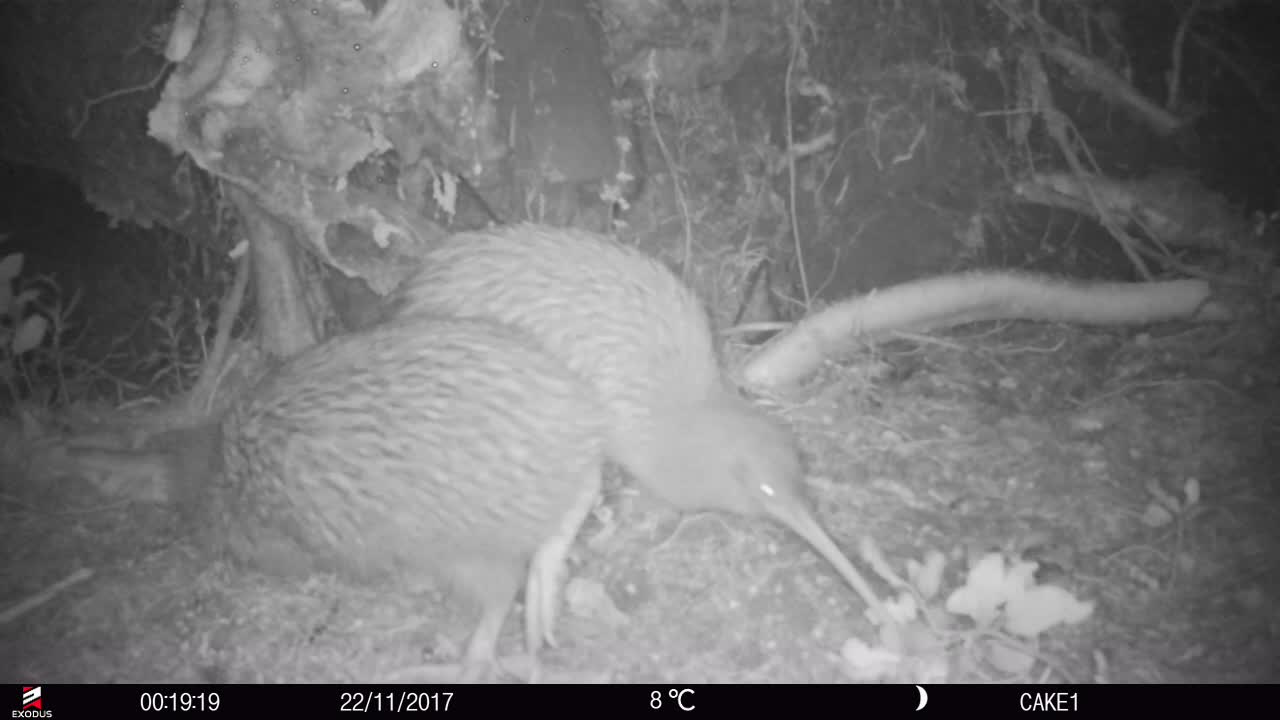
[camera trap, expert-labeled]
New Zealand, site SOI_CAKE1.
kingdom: Animalia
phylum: Chordata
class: Aves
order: Apterygiformes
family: Apterygidae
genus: Apteryx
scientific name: Apteryx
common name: kiwi